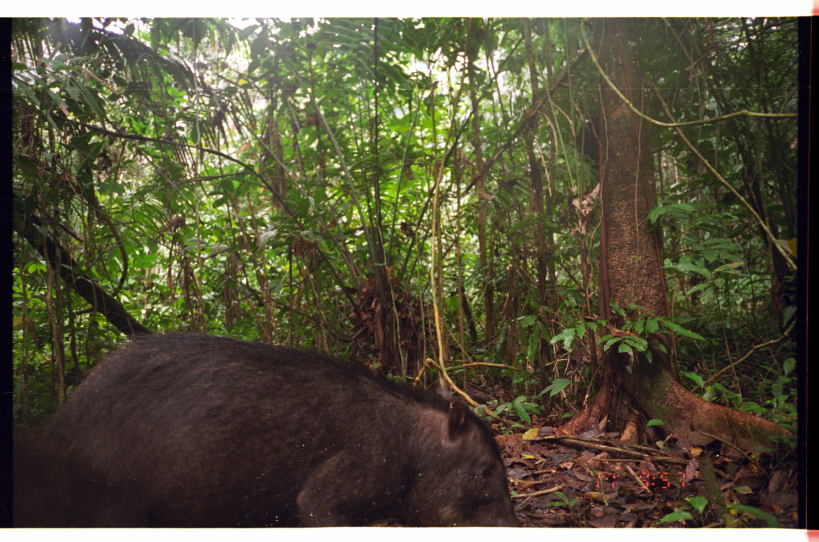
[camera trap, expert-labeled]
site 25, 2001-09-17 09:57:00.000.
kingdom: Animalia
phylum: Chordata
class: Mammalia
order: Artiodactyla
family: Tayassuidae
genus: Tayassu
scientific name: Tayassu pecari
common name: white-lipped peccary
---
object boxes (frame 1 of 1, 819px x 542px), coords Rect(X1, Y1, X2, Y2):
tayassu pecari: Rect(38, 330, 522, 527); Rect(13, 418, 188, 528)